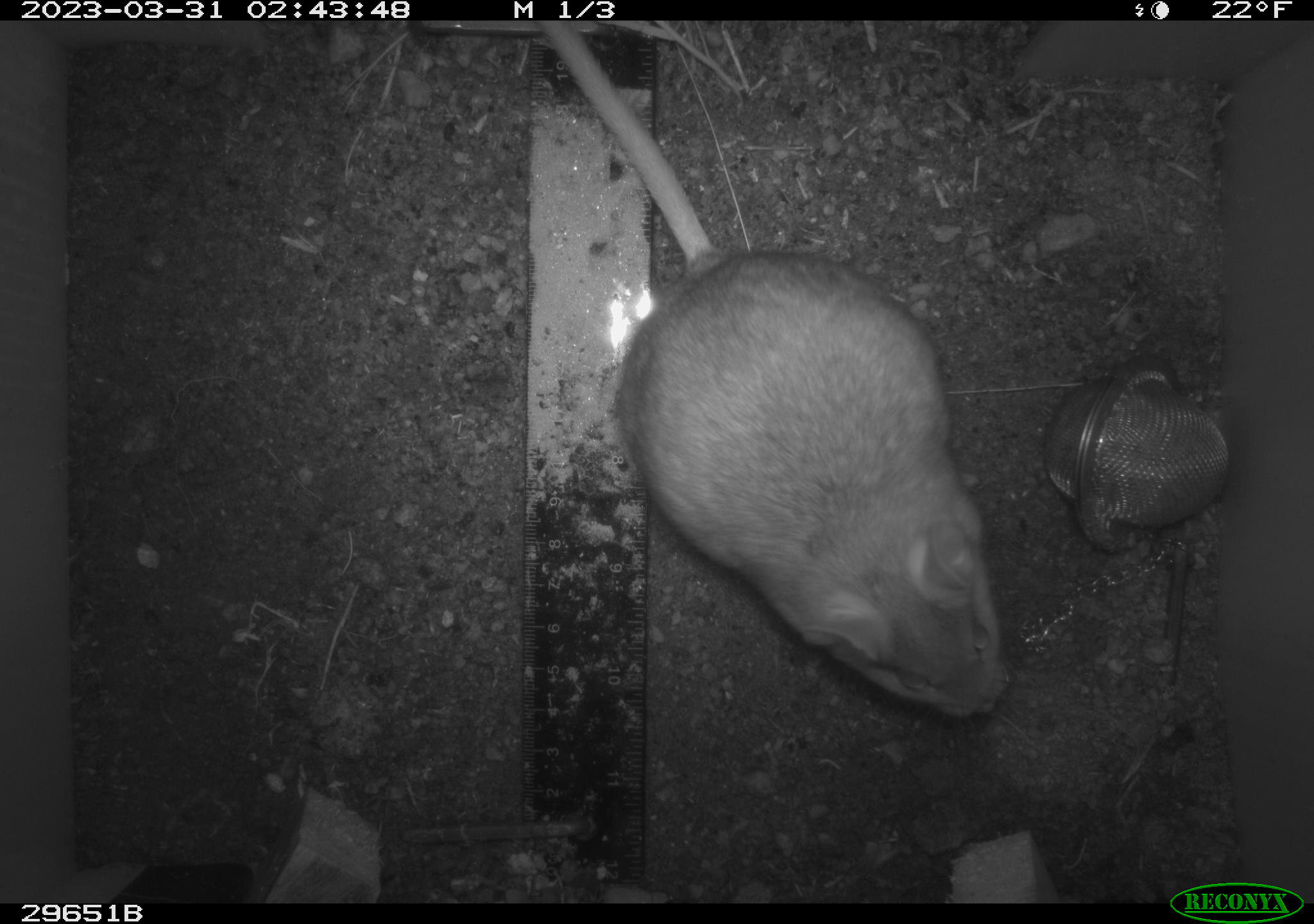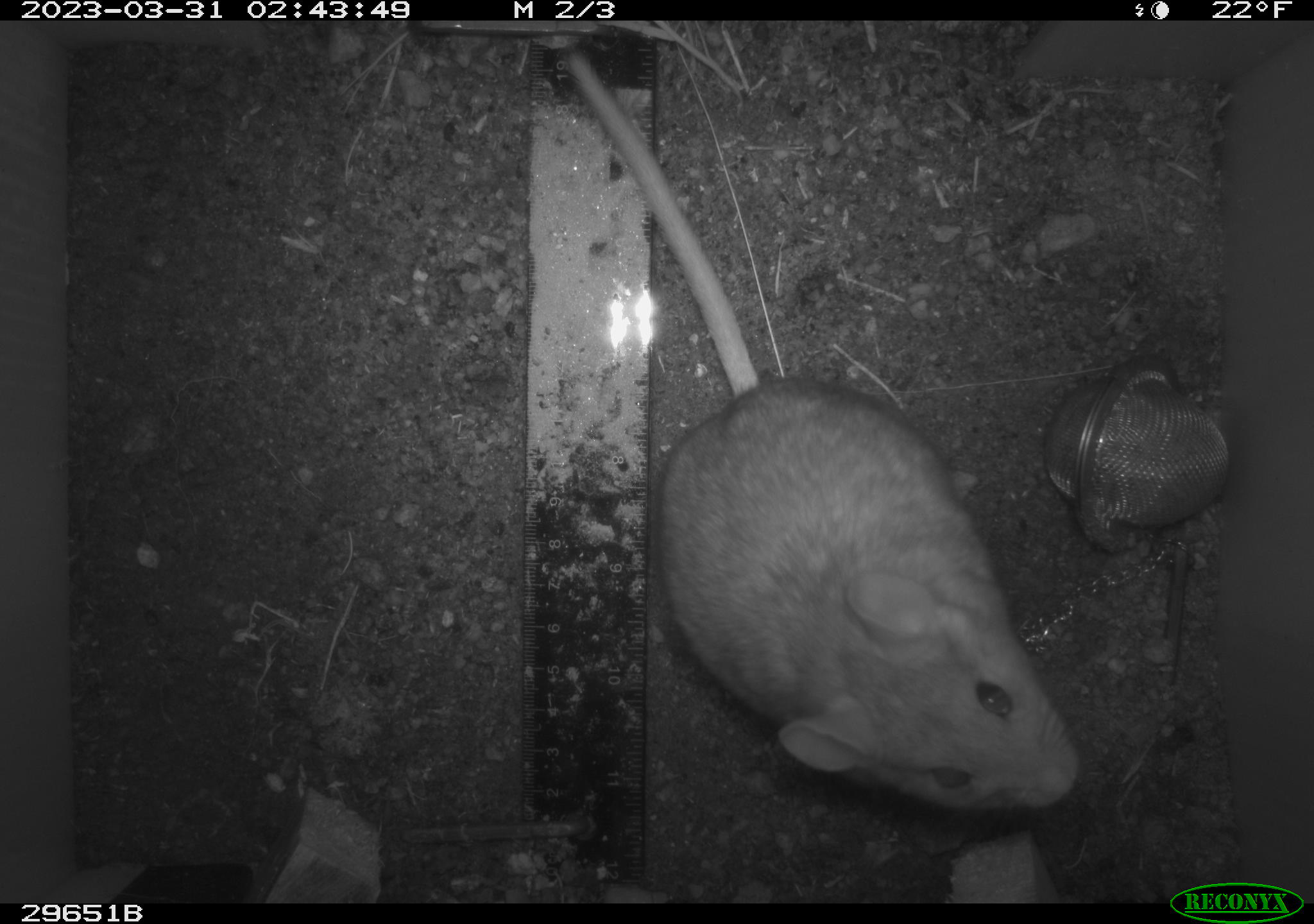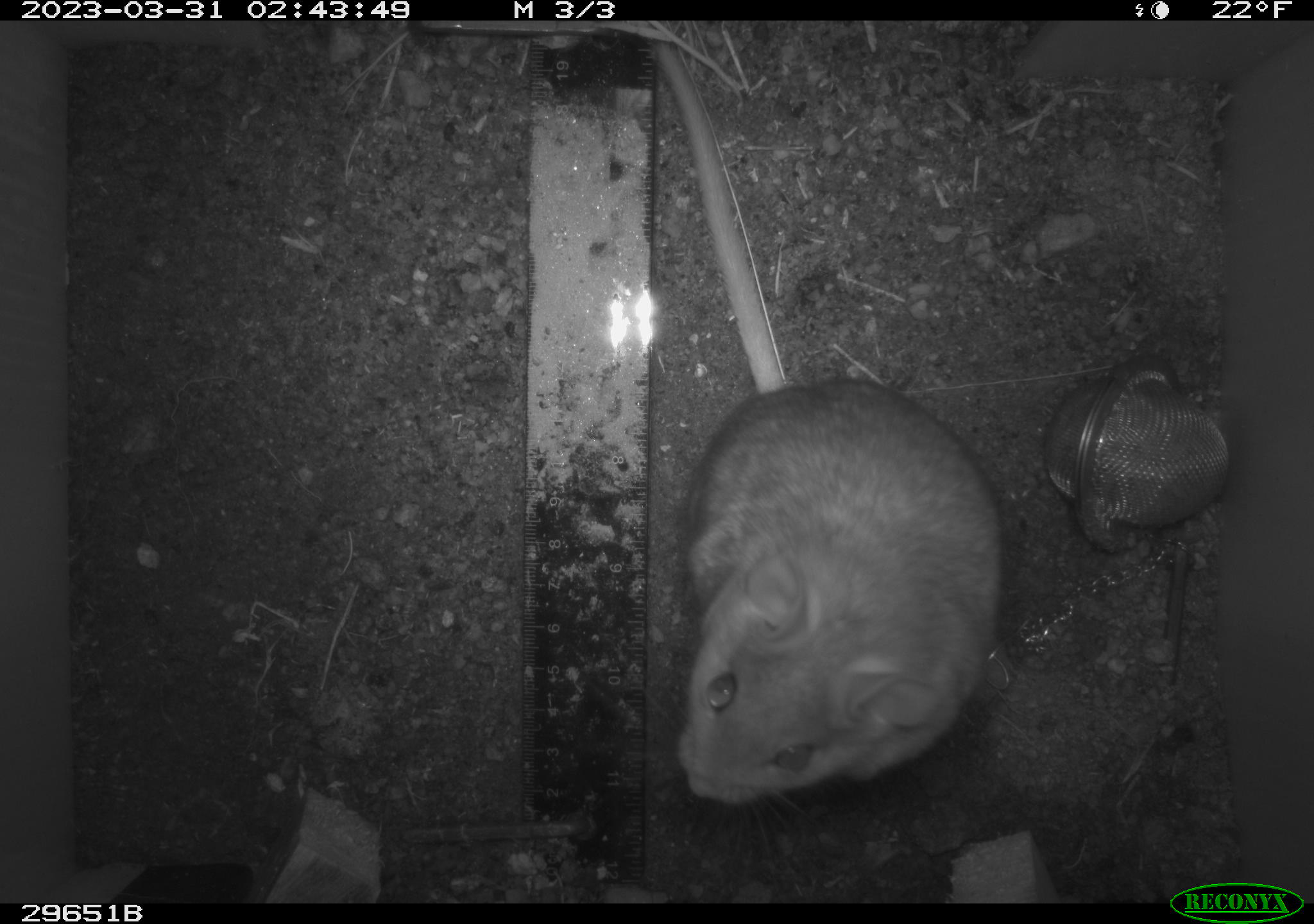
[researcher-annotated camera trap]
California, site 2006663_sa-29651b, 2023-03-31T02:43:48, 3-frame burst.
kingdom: Animalia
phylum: Chordata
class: Mammalia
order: Rodentia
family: Cricetidae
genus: Neotoma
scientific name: Neotoma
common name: pack rat or woodrat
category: neotoma species